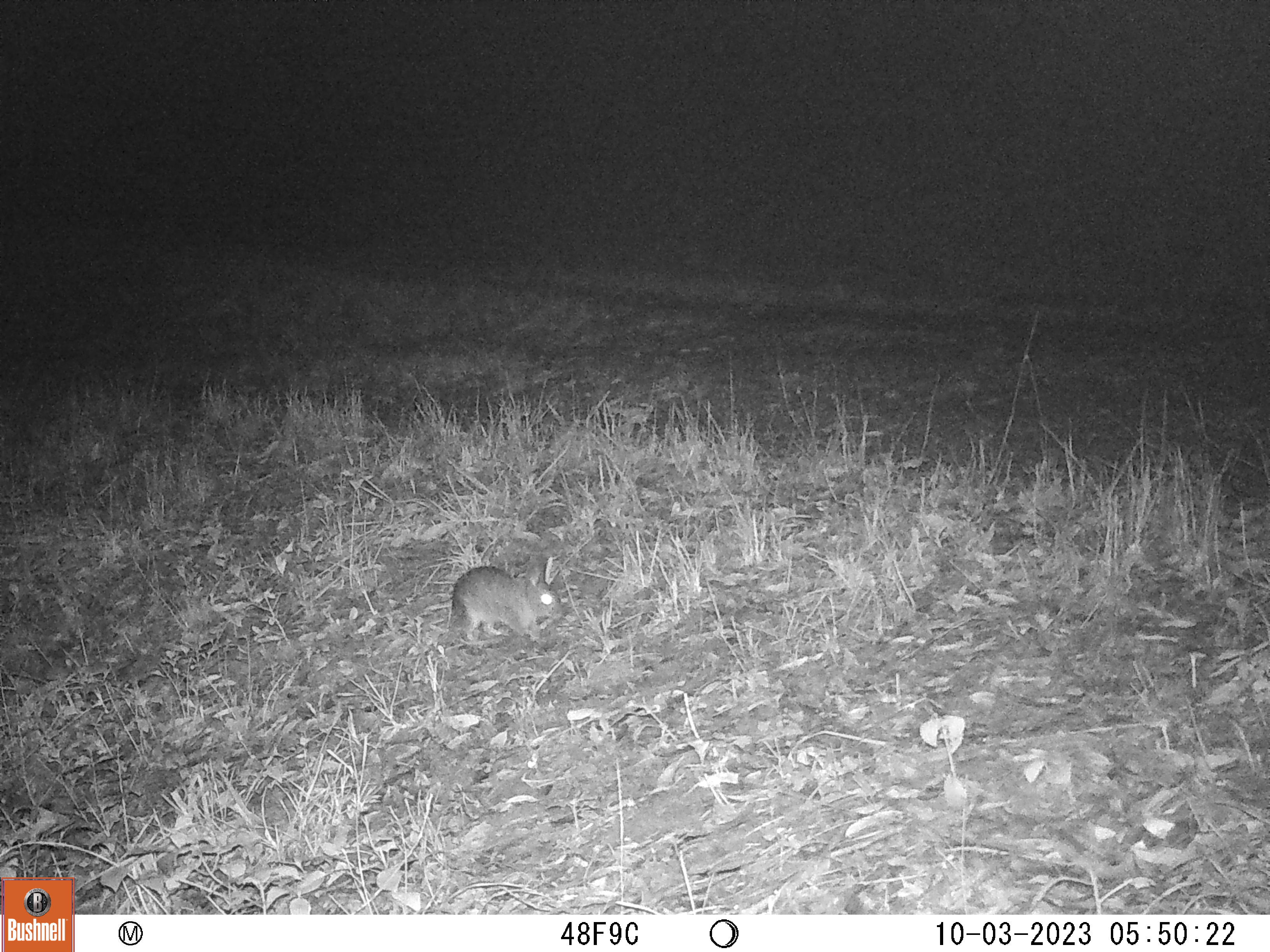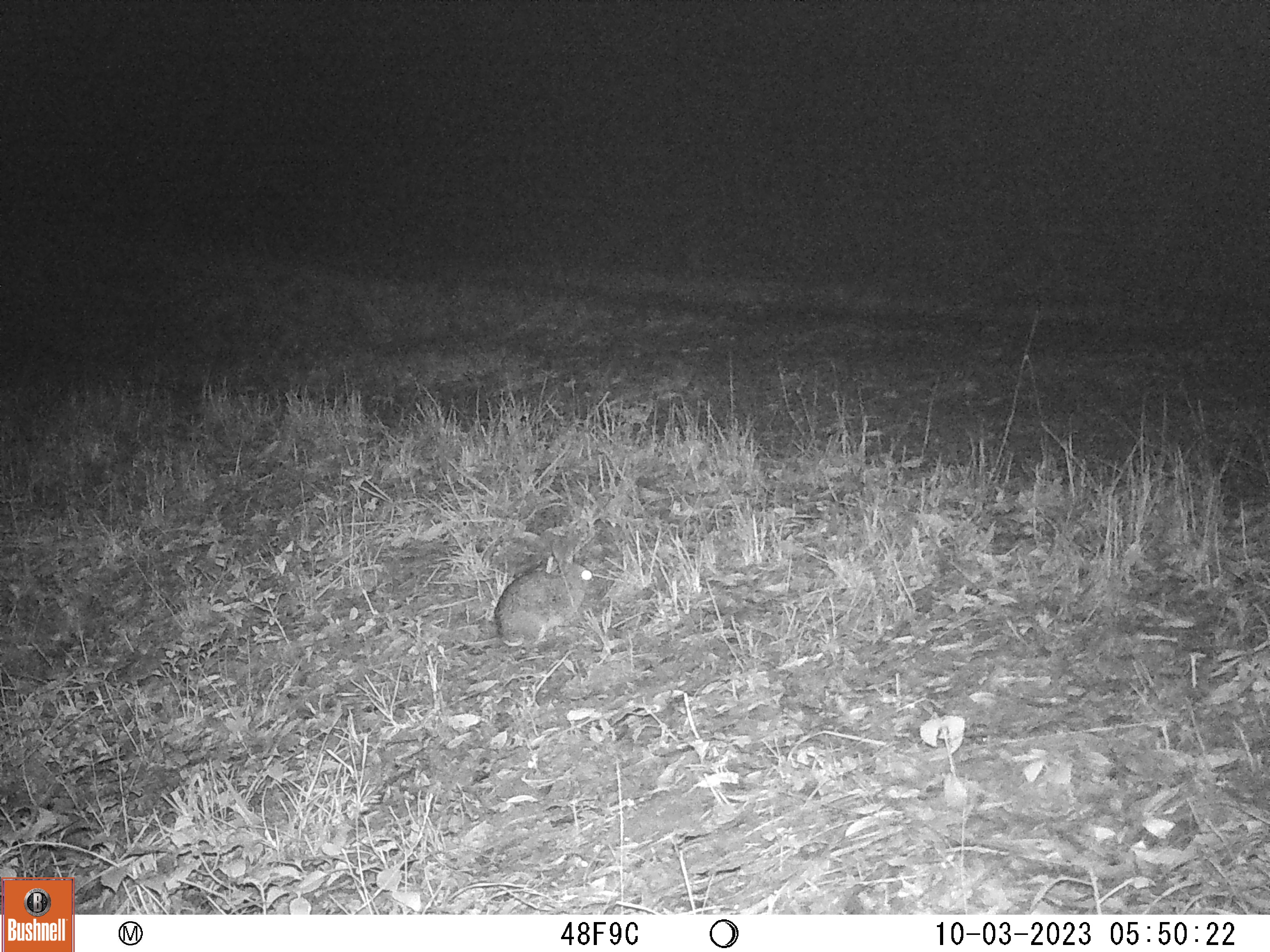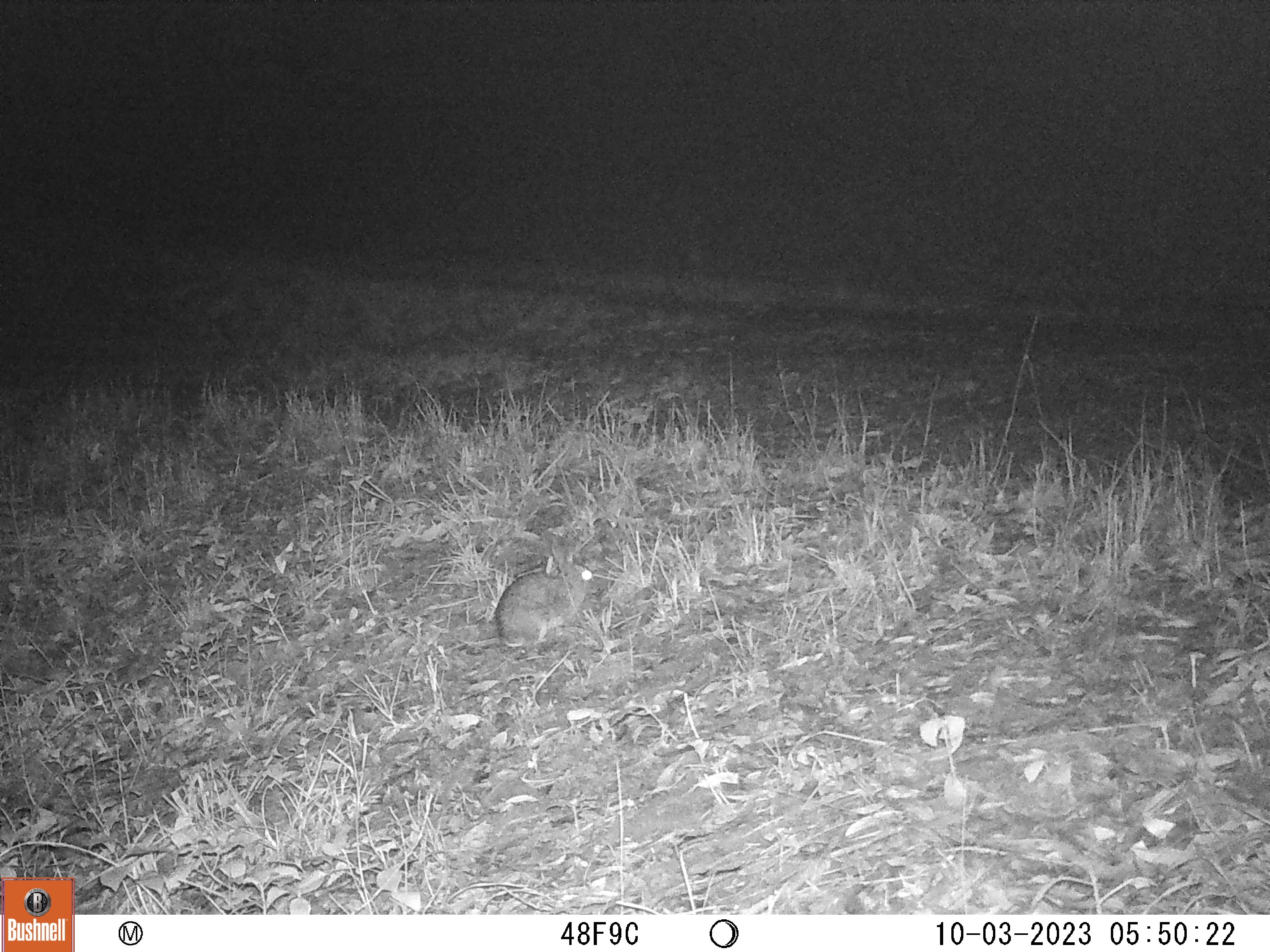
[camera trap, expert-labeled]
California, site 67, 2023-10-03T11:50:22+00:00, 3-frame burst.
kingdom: Animalia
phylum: Chordata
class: Mammalia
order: Lagomorpha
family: Leporidae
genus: Sylvilagus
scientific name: Sylvilagus bachmani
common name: brush rabbit